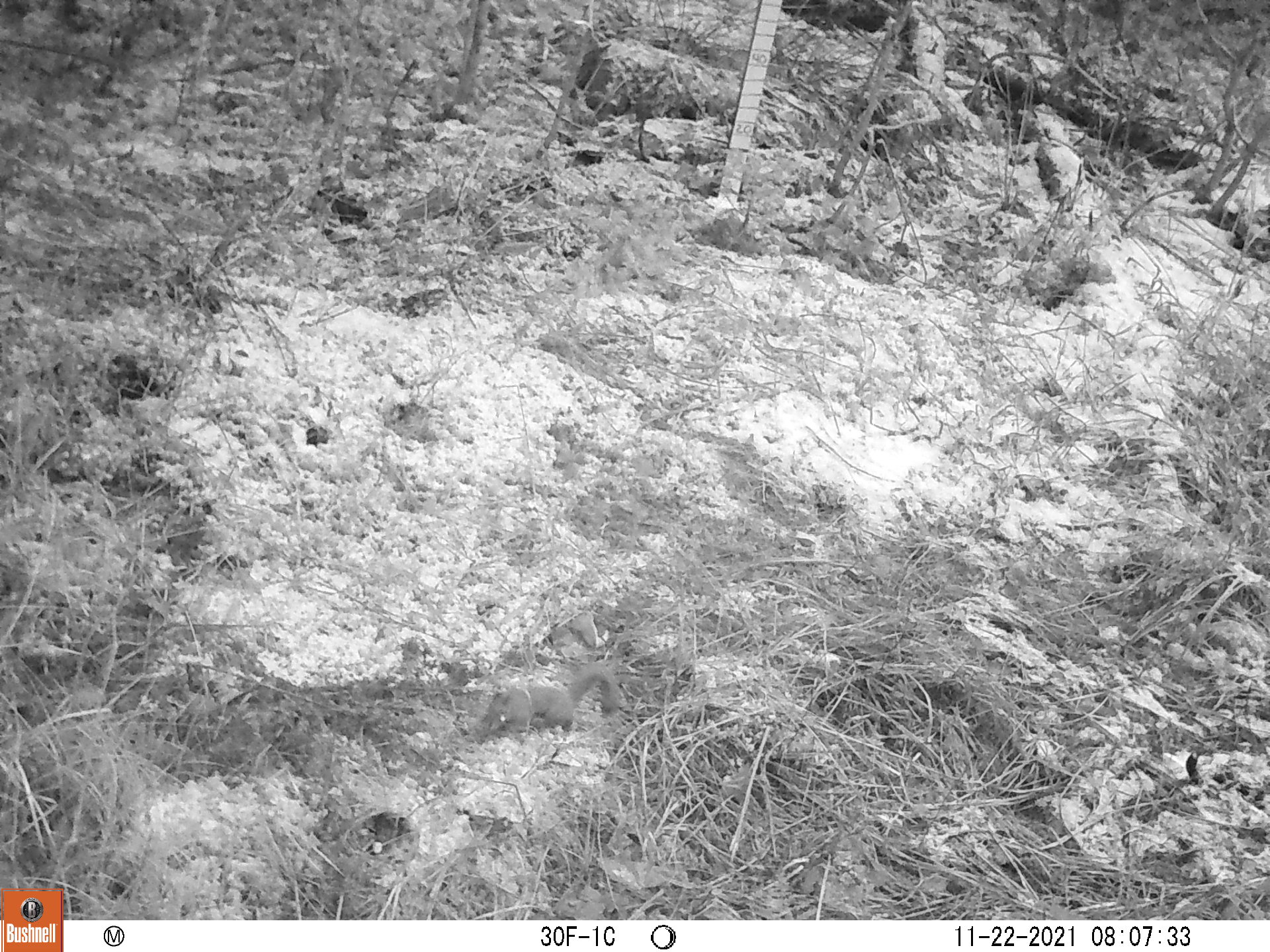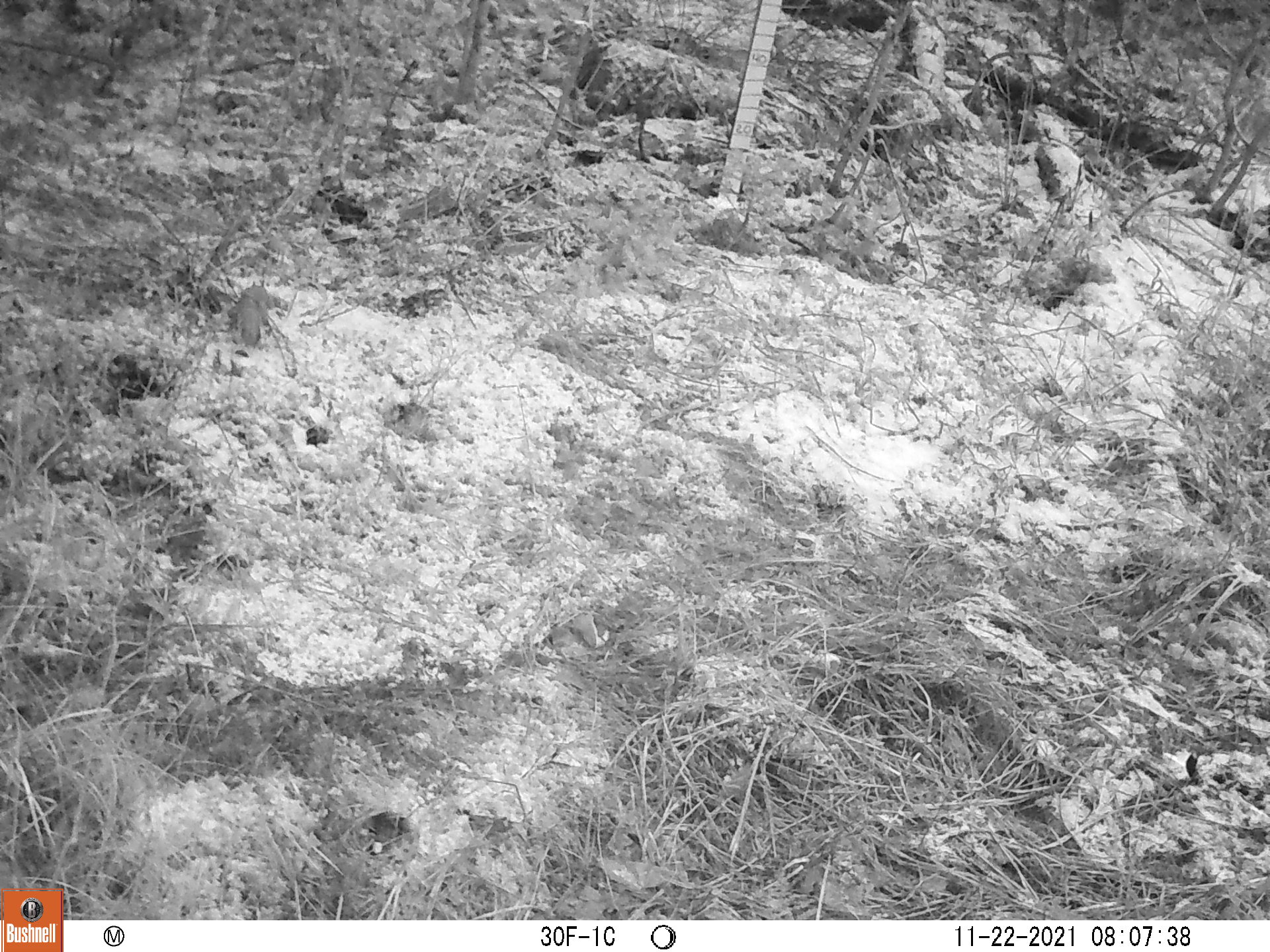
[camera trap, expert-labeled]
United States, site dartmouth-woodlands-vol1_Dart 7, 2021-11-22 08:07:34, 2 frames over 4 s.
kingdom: Animalia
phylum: Chordata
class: Mammalia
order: Rodentia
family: Sciuridae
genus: Tamiasciurus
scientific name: Tamiasciurus hudsonicus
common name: red squirrel